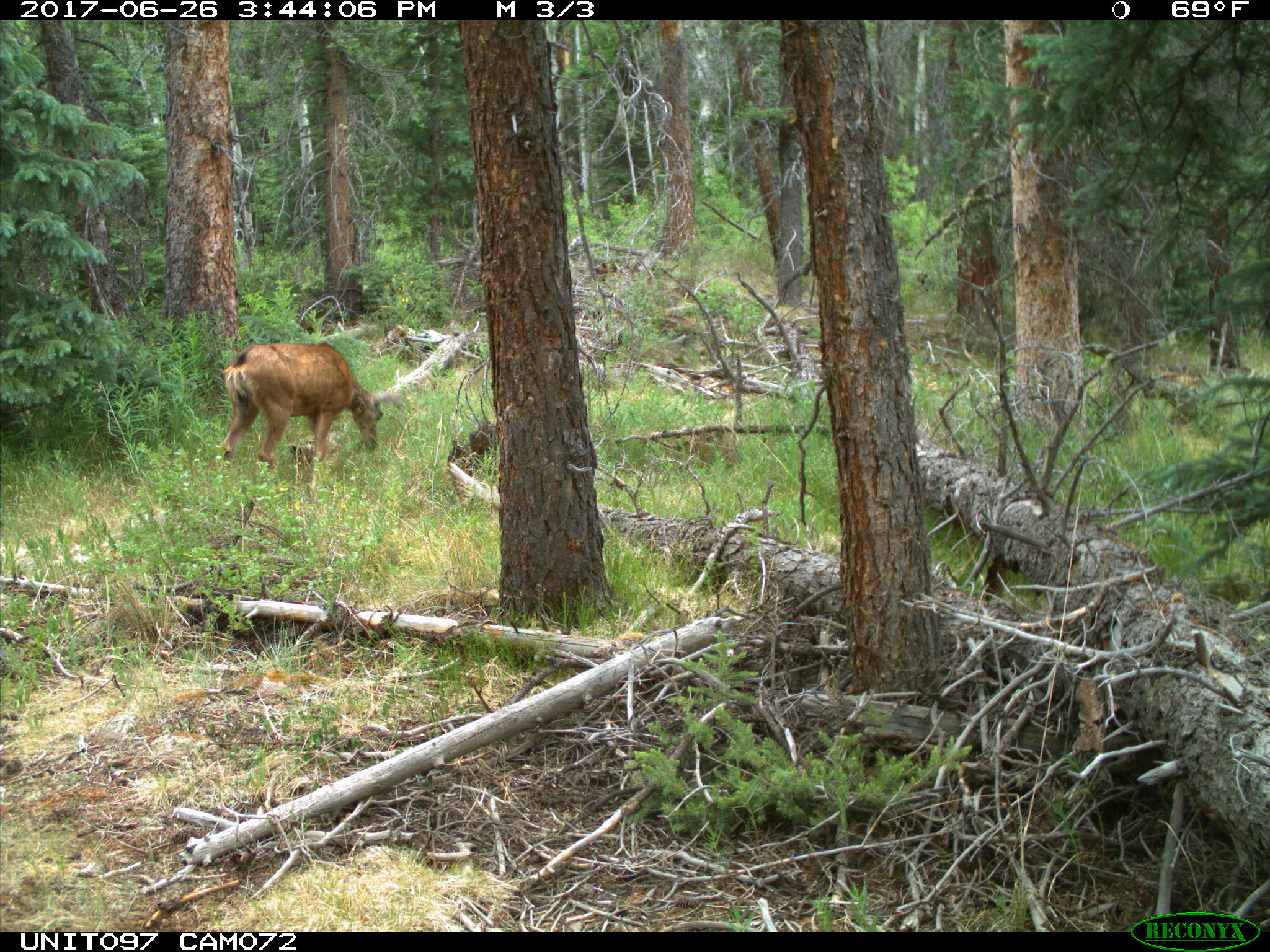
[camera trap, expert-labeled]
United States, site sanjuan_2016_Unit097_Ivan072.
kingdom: Animalia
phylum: Chordata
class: Mammalia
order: Artiodactyla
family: Cervidae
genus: Odocoileus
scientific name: Odocoileus hemionus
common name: mule deer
Odocoileus hemionus (mule deer).